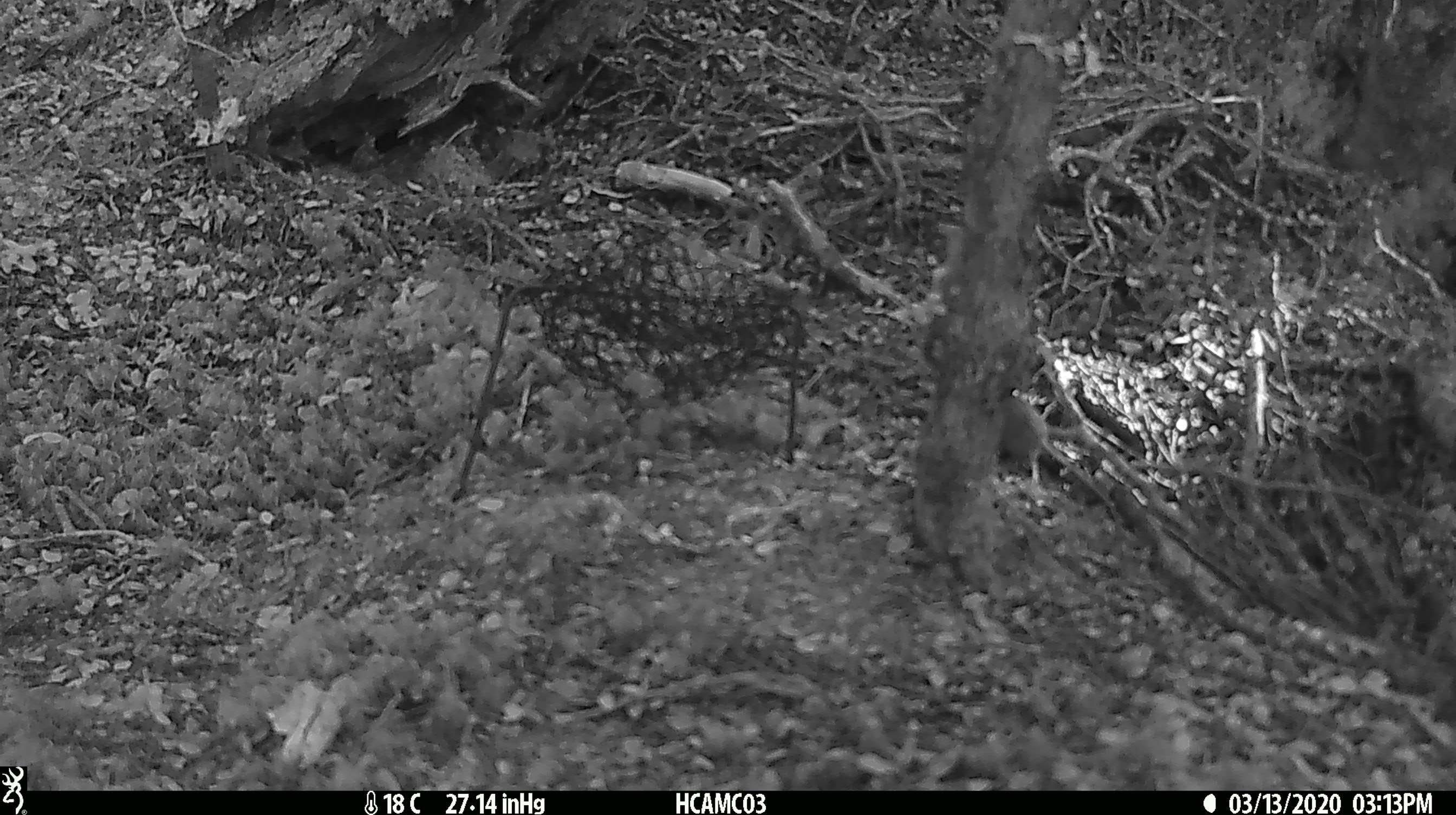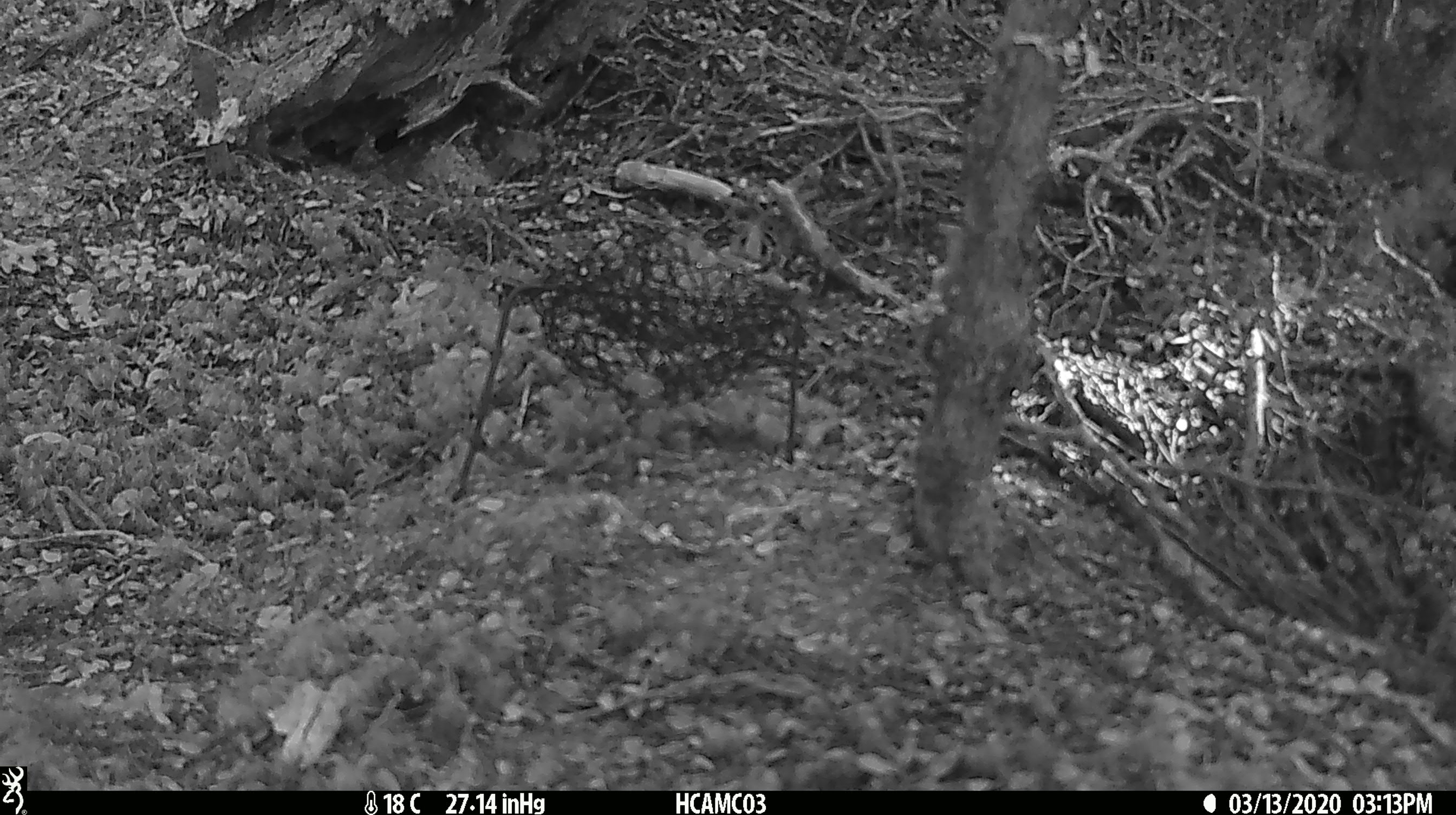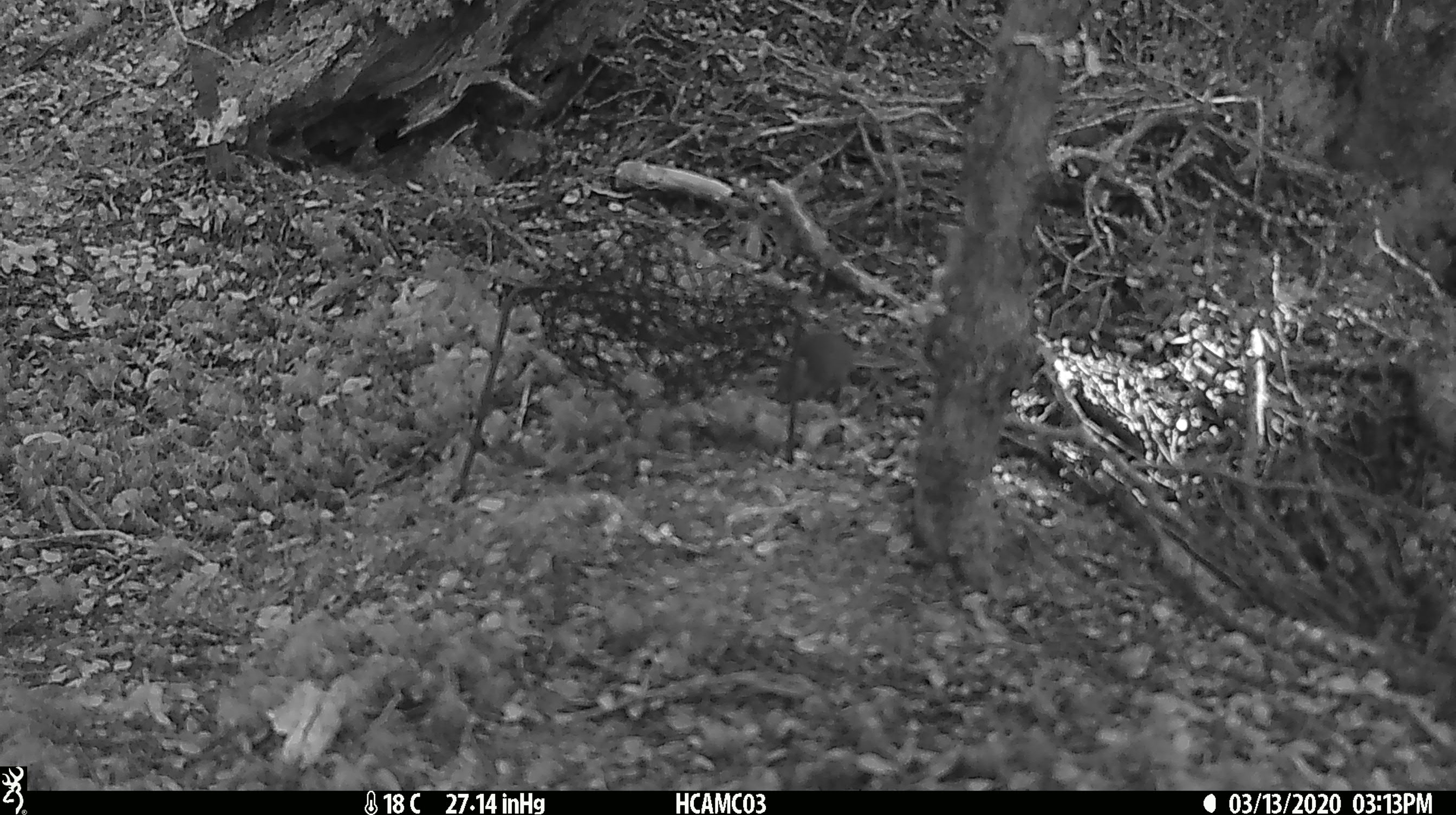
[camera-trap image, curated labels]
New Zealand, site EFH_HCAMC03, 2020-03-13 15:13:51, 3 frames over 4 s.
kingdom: Animalia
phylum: Chordata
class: Mammalia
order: Rodentia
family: Muridae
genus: Mus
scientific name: Mus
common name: mouse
Mouse (Mus).